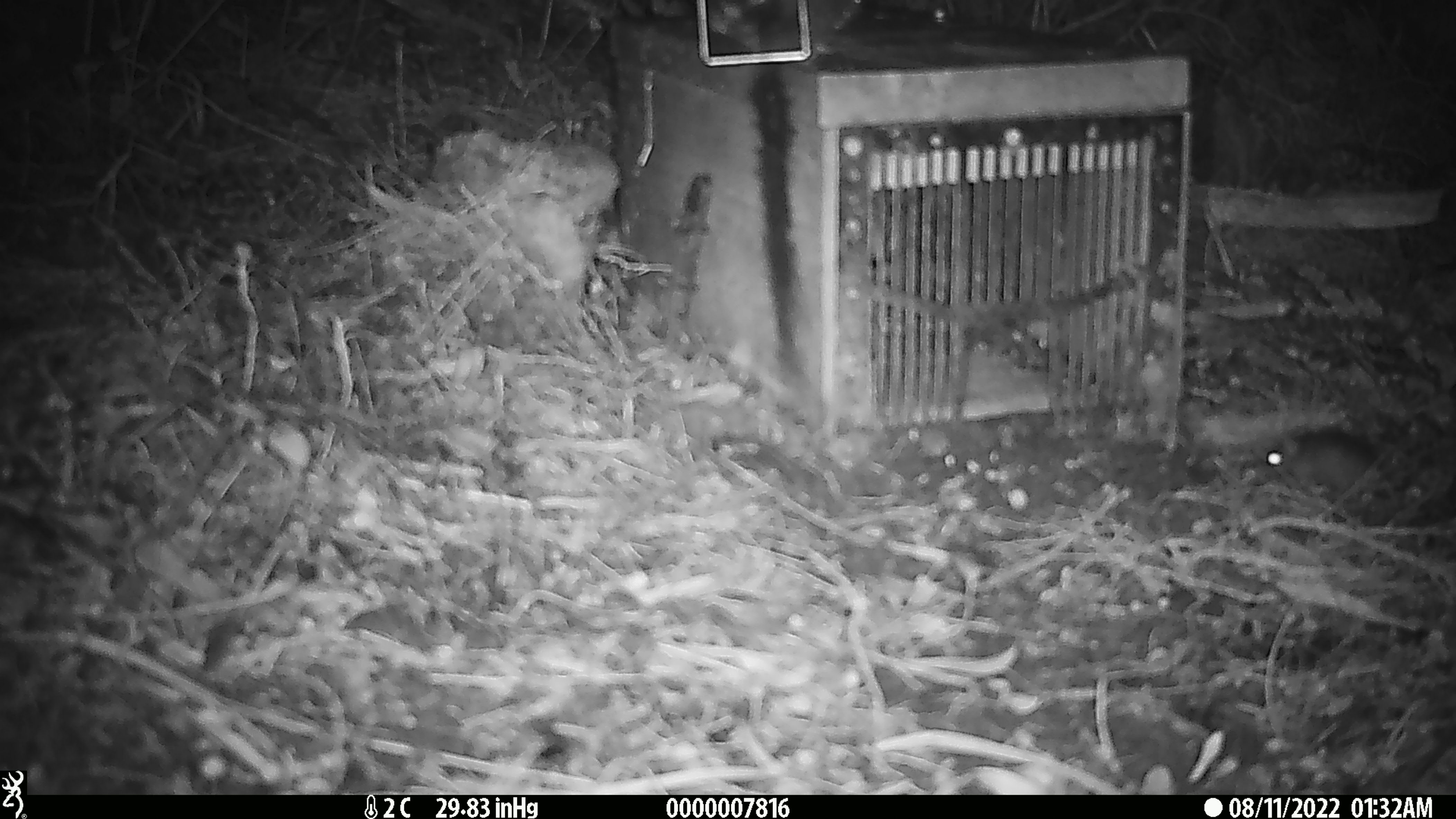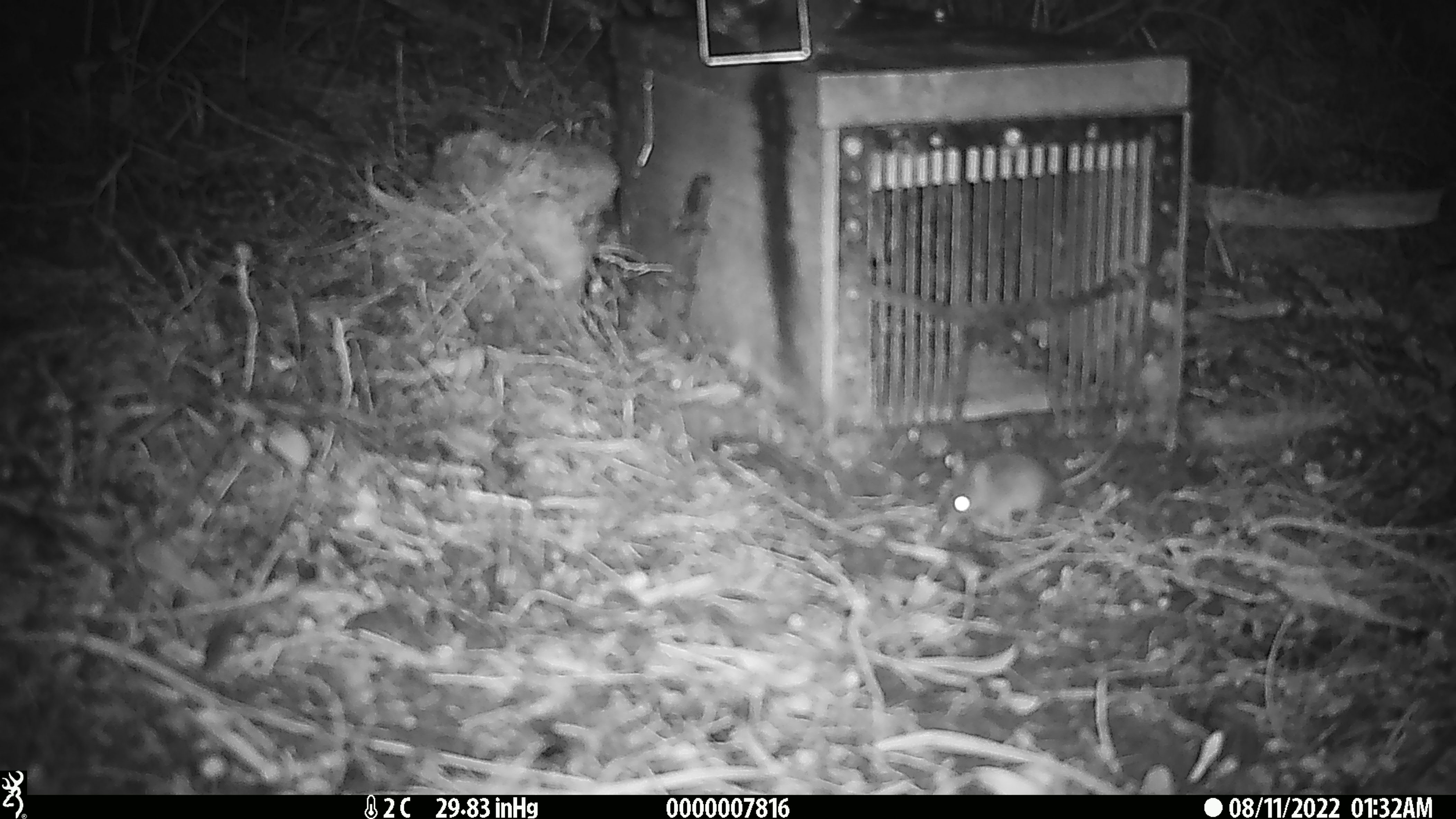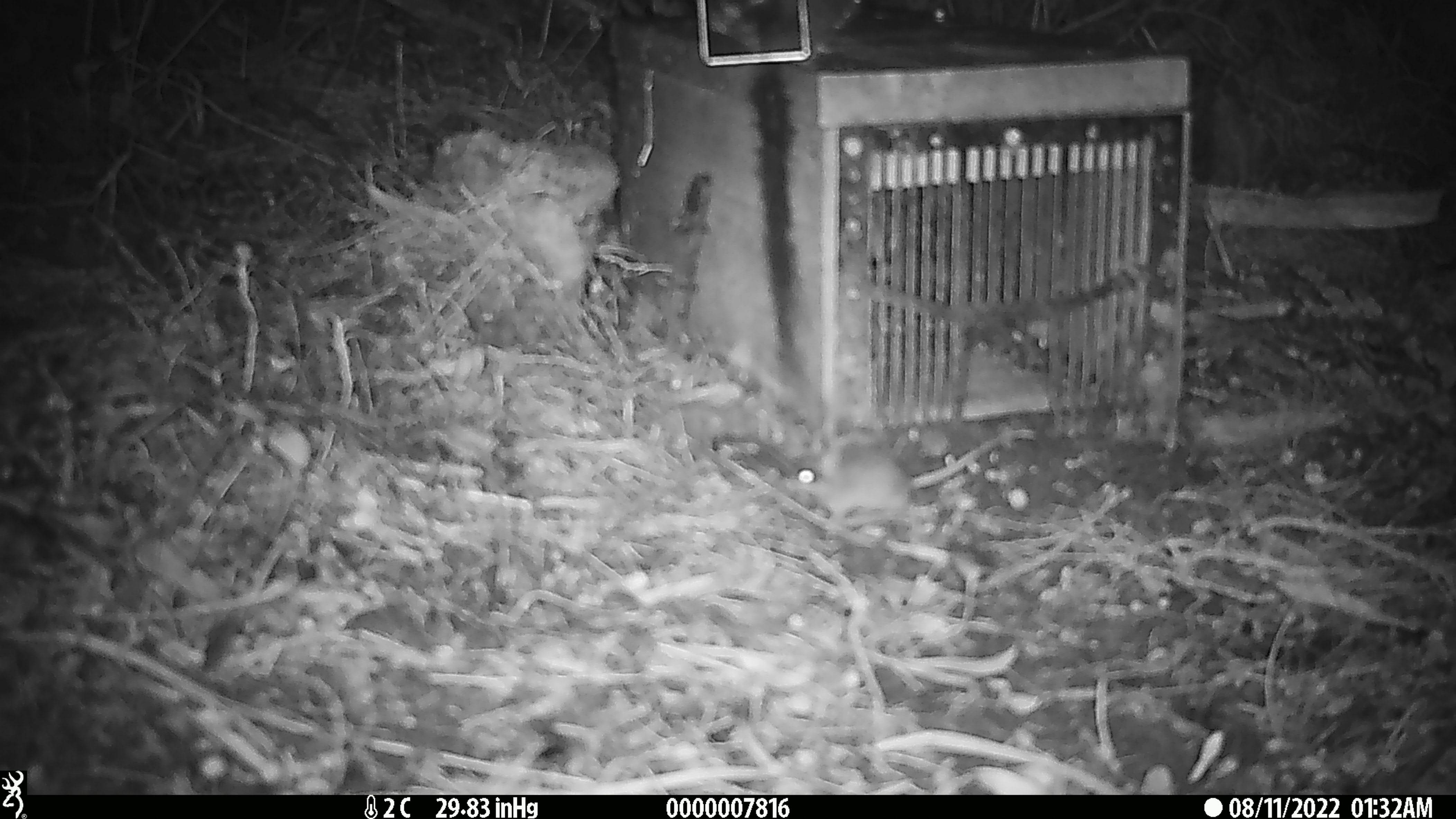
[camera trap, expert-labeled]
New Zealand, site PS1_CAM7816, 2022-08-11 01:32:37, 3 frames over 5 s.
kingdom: Animalia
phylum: Chordata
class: Mammalia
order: Rodentia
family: Muridae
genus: Mus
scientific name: Mus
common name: mouse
Mouse (Mus).